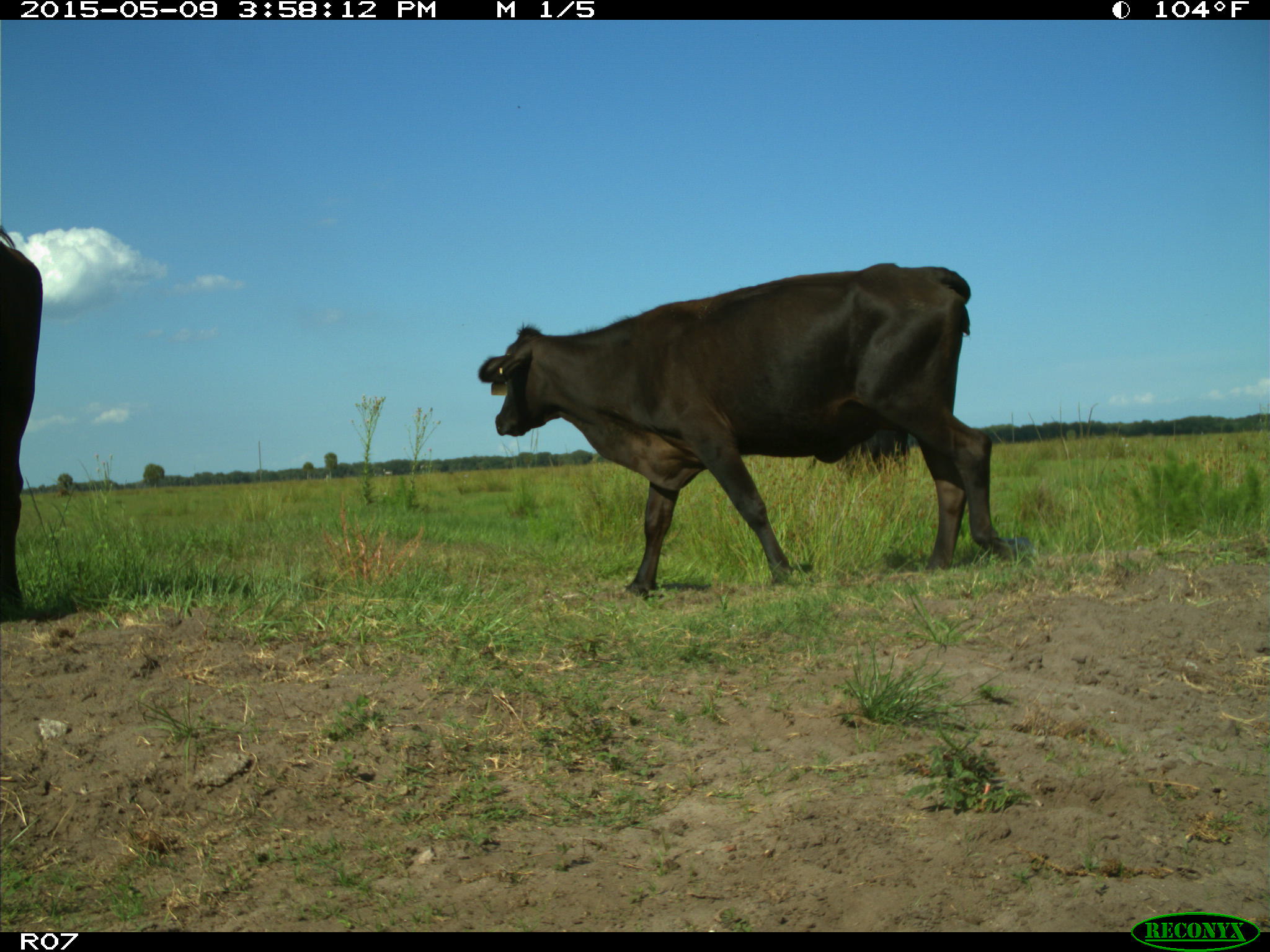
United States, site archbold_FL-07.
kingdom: Animalia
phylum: Chordata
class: Mammalia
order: Artiodactyla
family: Bovidae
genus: Bos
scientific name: Bos taurus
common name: domestic cow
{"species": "Bos taurus (domestic cow)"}